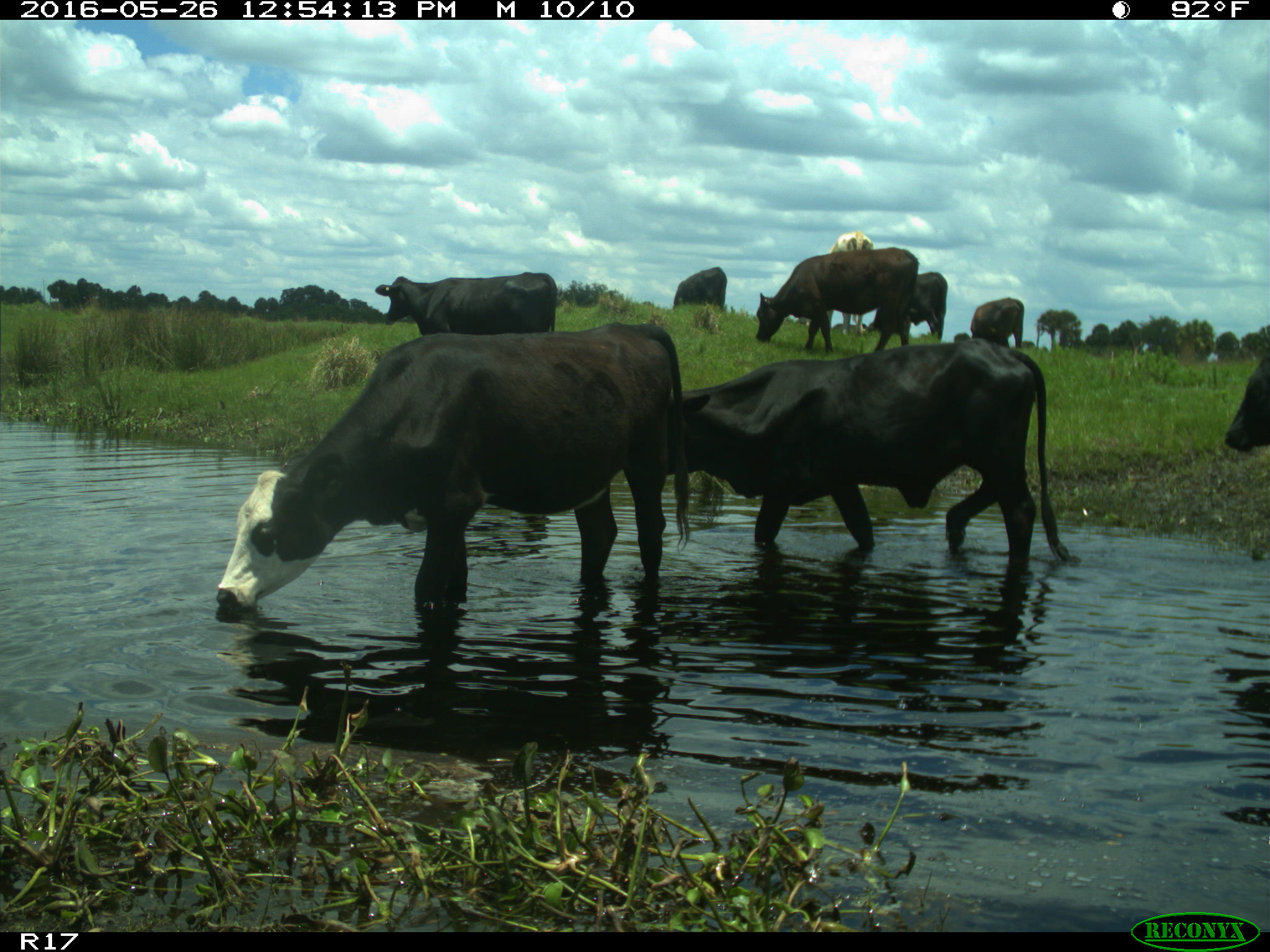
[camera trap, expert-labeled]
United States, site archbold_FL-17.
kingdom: Animalia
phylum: Chordata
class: Mammalia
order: Artiodactyla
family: Bovidae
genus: Bos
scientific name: Bos taurus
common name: domestic cow